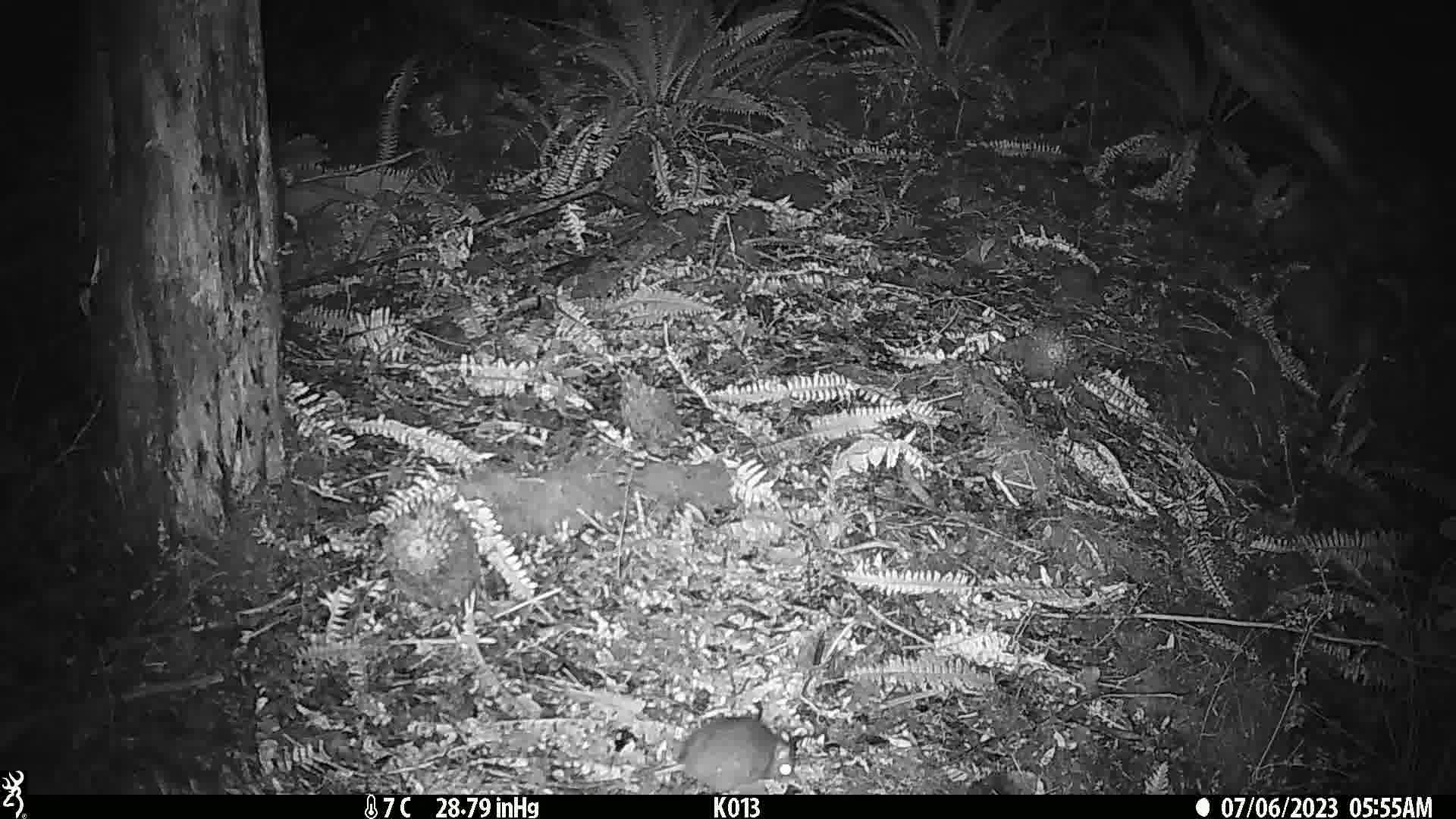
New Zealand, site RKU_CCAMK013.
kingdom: Animalia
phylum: Chordata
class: Mammalia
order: Rodentia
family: Muridae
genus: Rattus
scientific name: Rattus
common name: rat